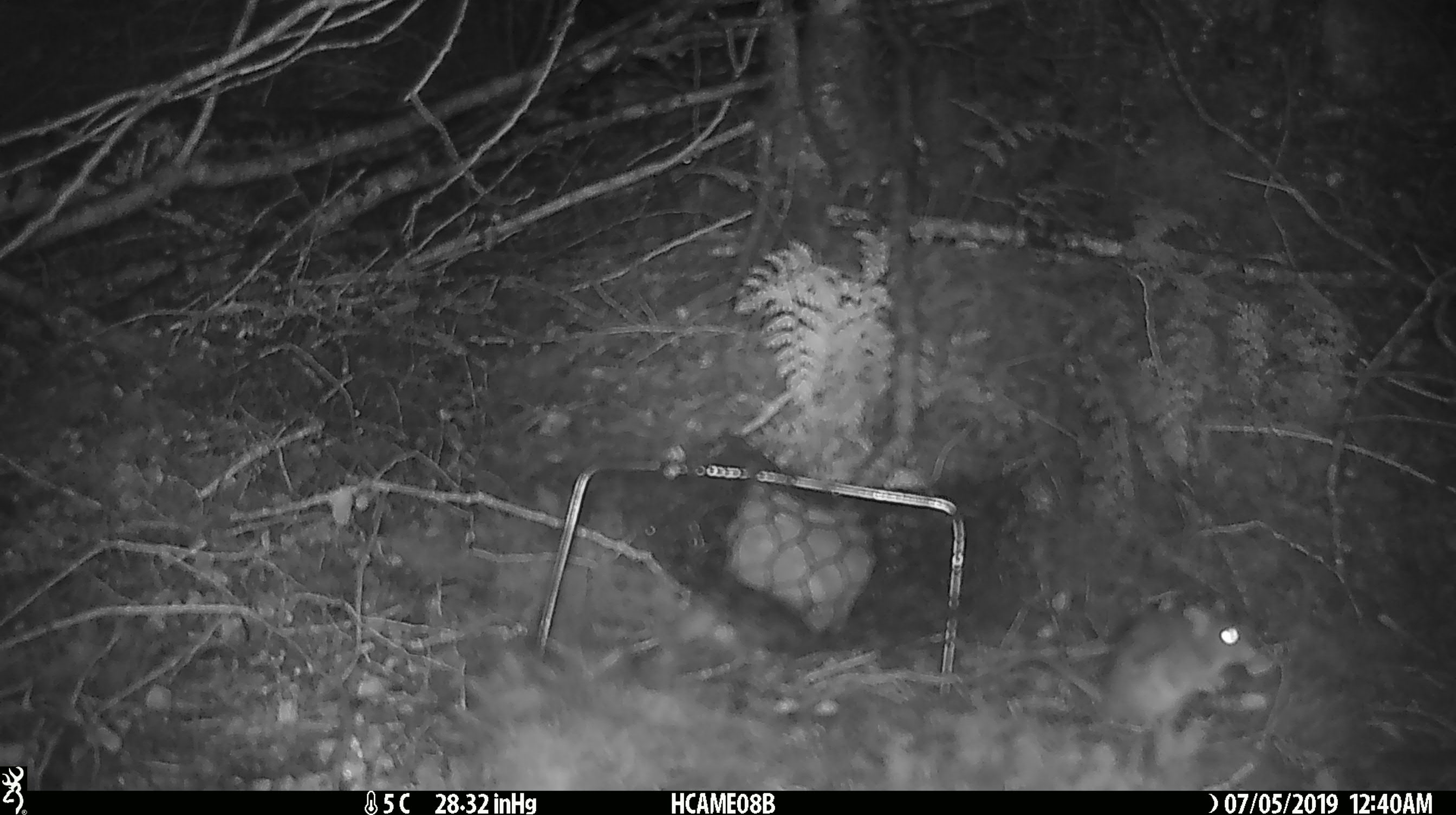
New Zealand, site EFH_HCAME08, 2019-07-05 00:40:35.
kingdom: Animalia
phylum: Chordata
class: Mammalia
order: Rodentia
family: Muridae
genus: Mus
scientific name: Mus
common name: mouse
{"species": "mouse (Mus)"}